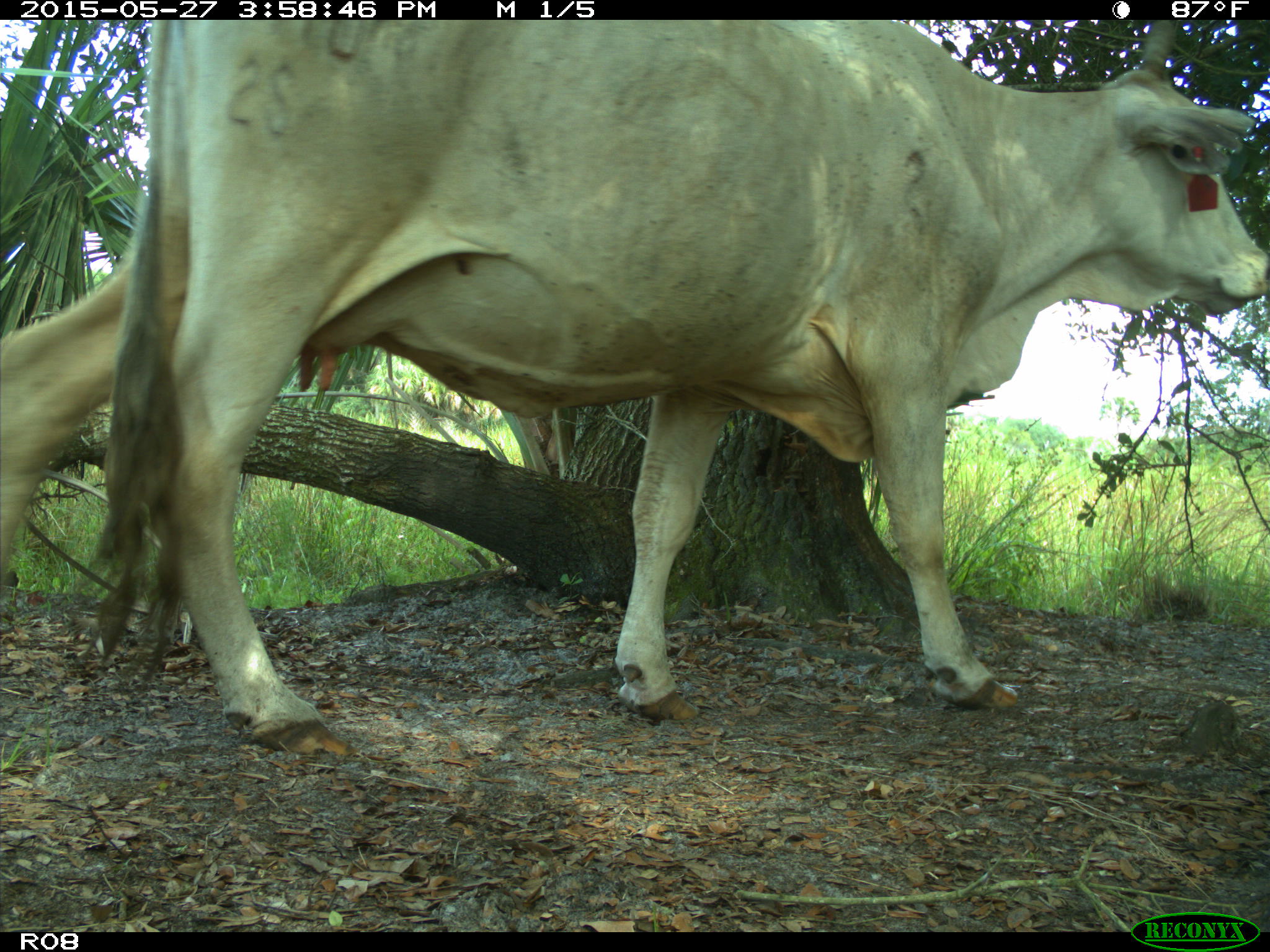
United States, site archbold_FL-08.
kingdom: Animalia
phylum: Chordata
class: Mammalia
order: Artiodactyla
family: Bovidae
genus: Bos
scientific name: Bos taurus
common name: domestic cow